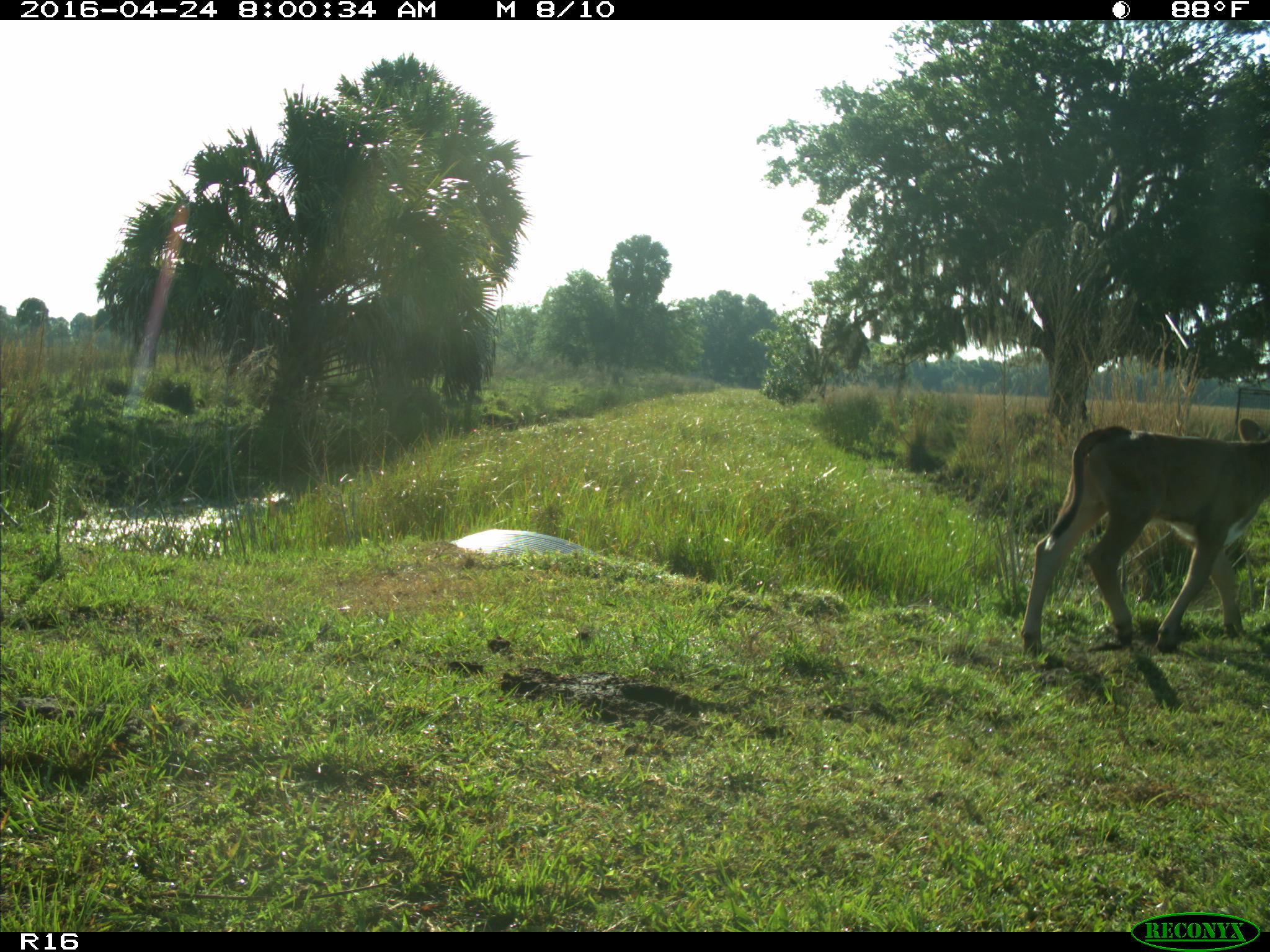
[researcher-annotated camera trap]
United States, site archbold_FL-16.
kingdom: Animalia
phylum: Chordata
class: Mammalia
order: Artiodactyla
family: Bovidae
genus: Bos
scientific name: Bos taurus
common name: domestic cow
Bos taurus (domestic cow).